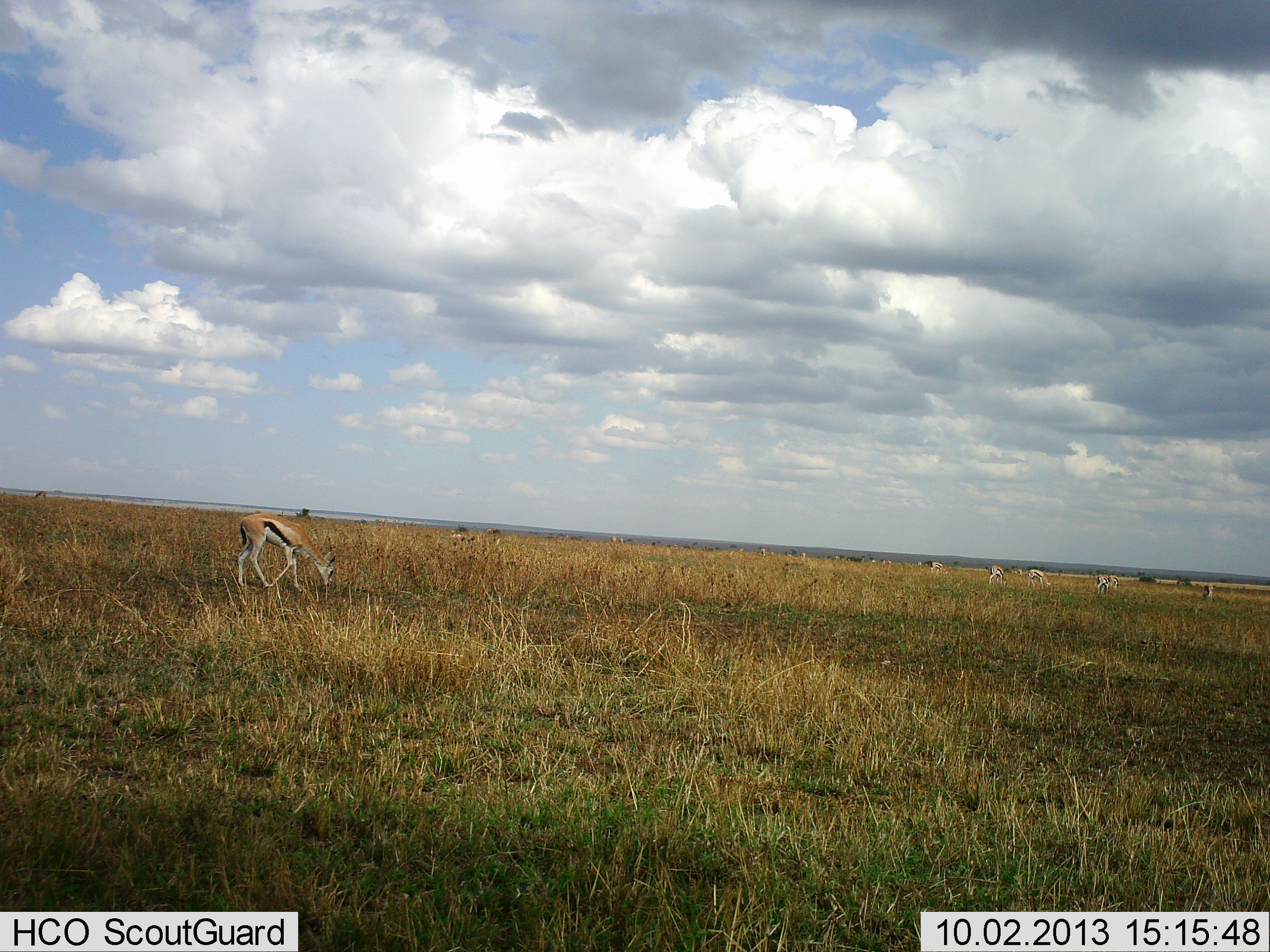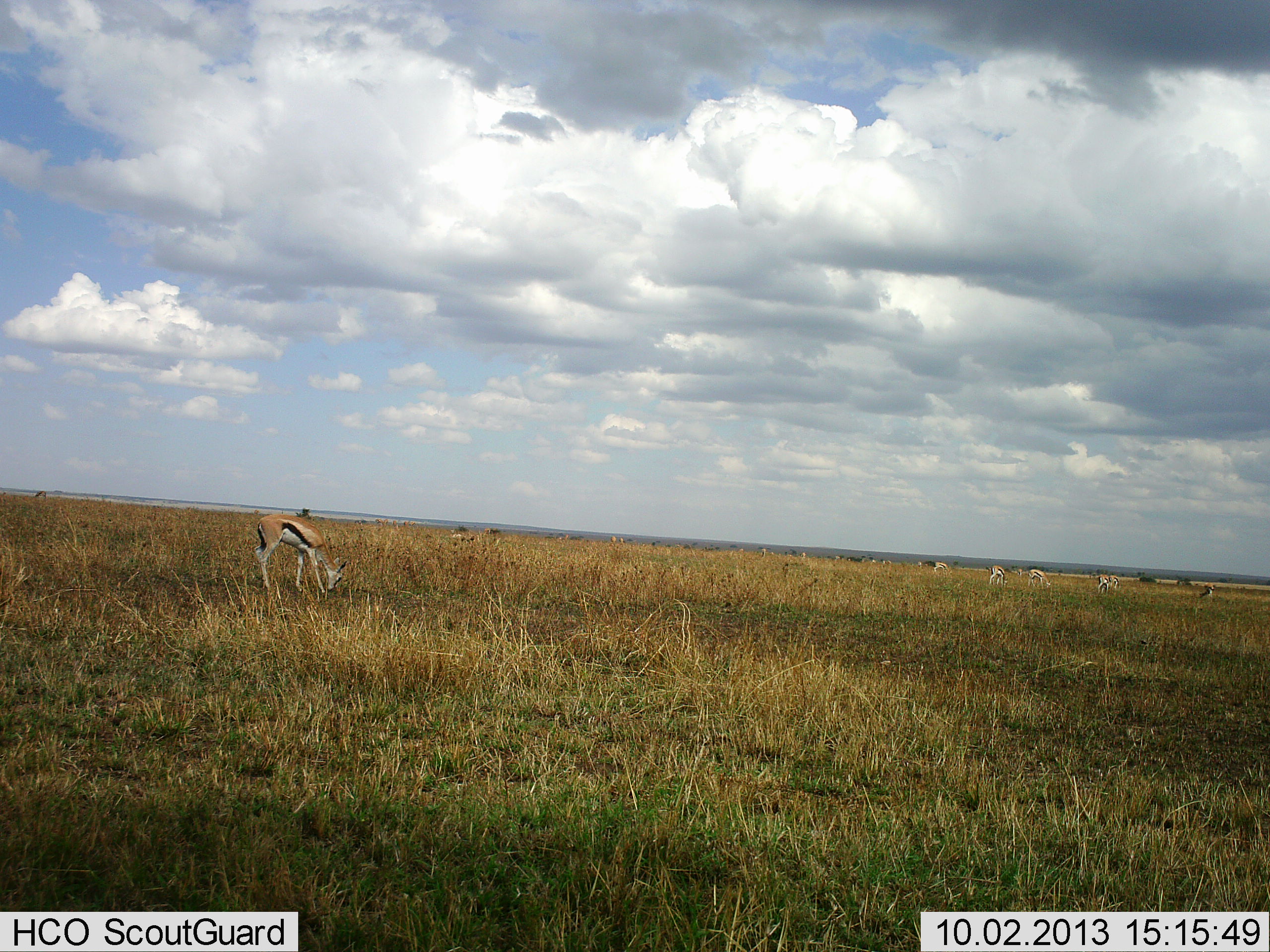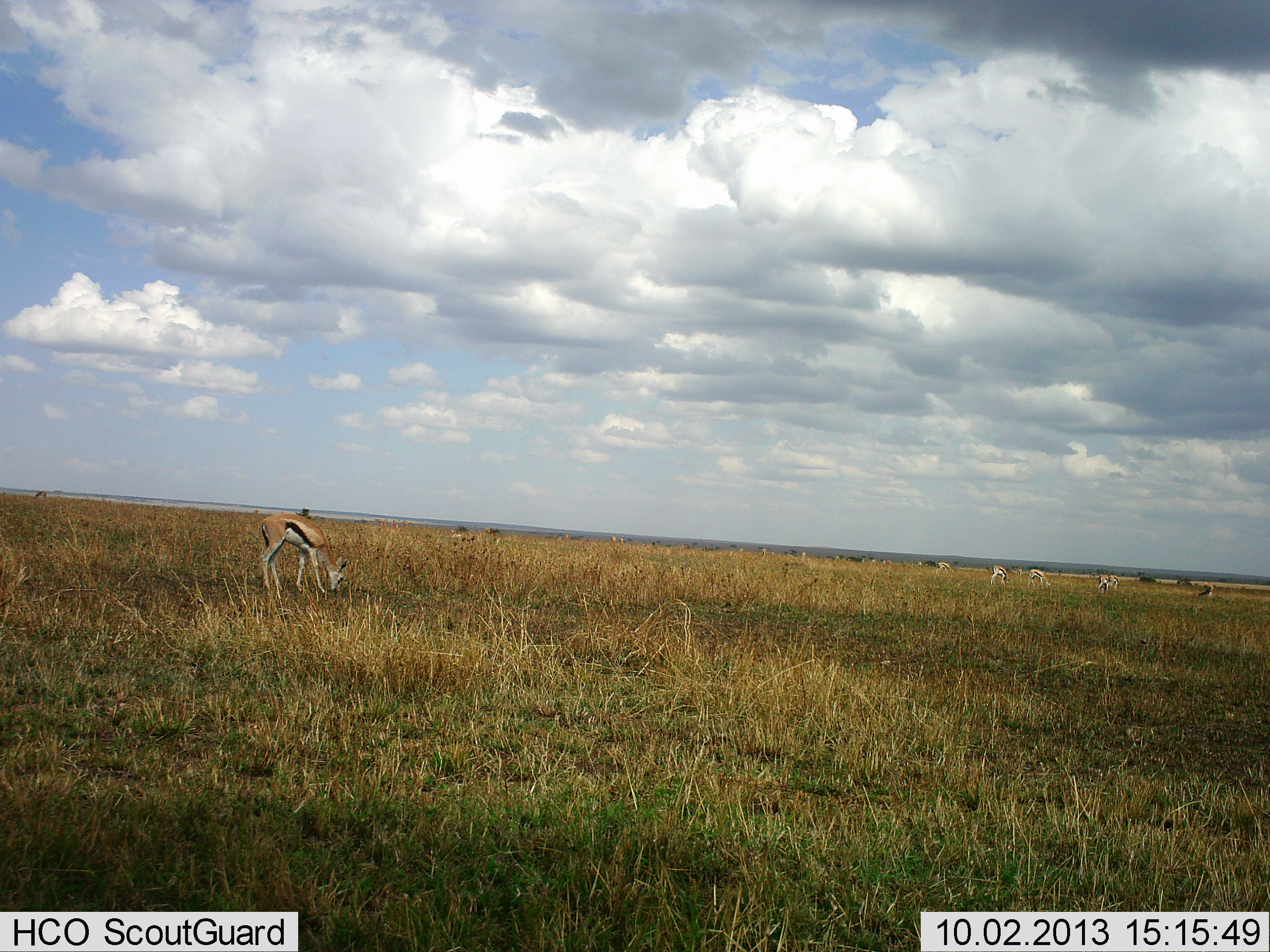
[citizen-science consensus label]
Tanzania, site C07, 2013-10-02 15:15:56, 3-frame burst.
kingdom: Animalia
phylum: Chordata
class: Mammalia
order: Artiodactyla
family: Bovidae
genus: Eudorcas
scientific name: Eudorcas thomsonii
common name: thomson's gazelle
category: gazellethomsons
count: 8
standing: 20%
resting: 0%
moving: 50%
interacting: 20%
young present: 0%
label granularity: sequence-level